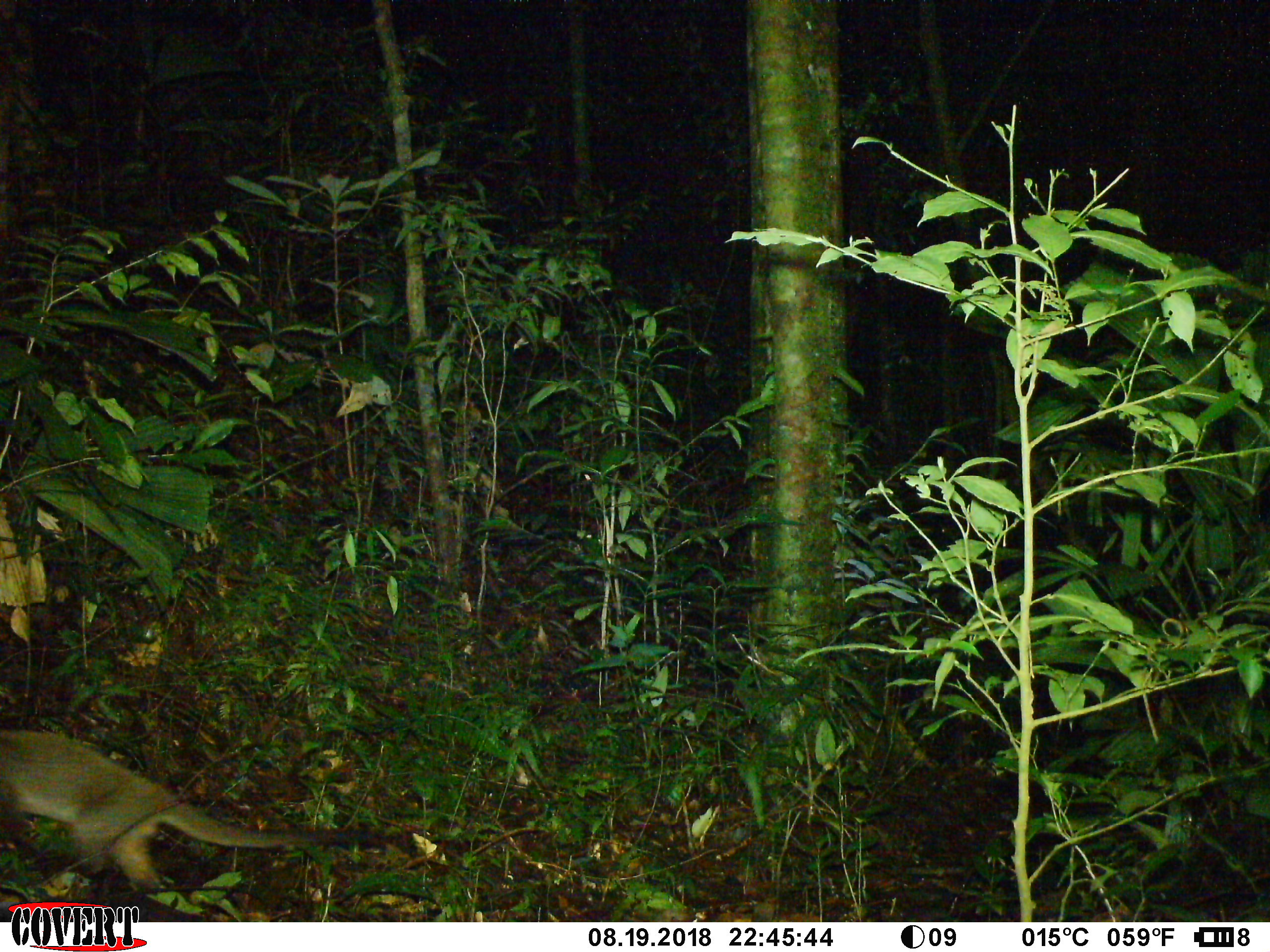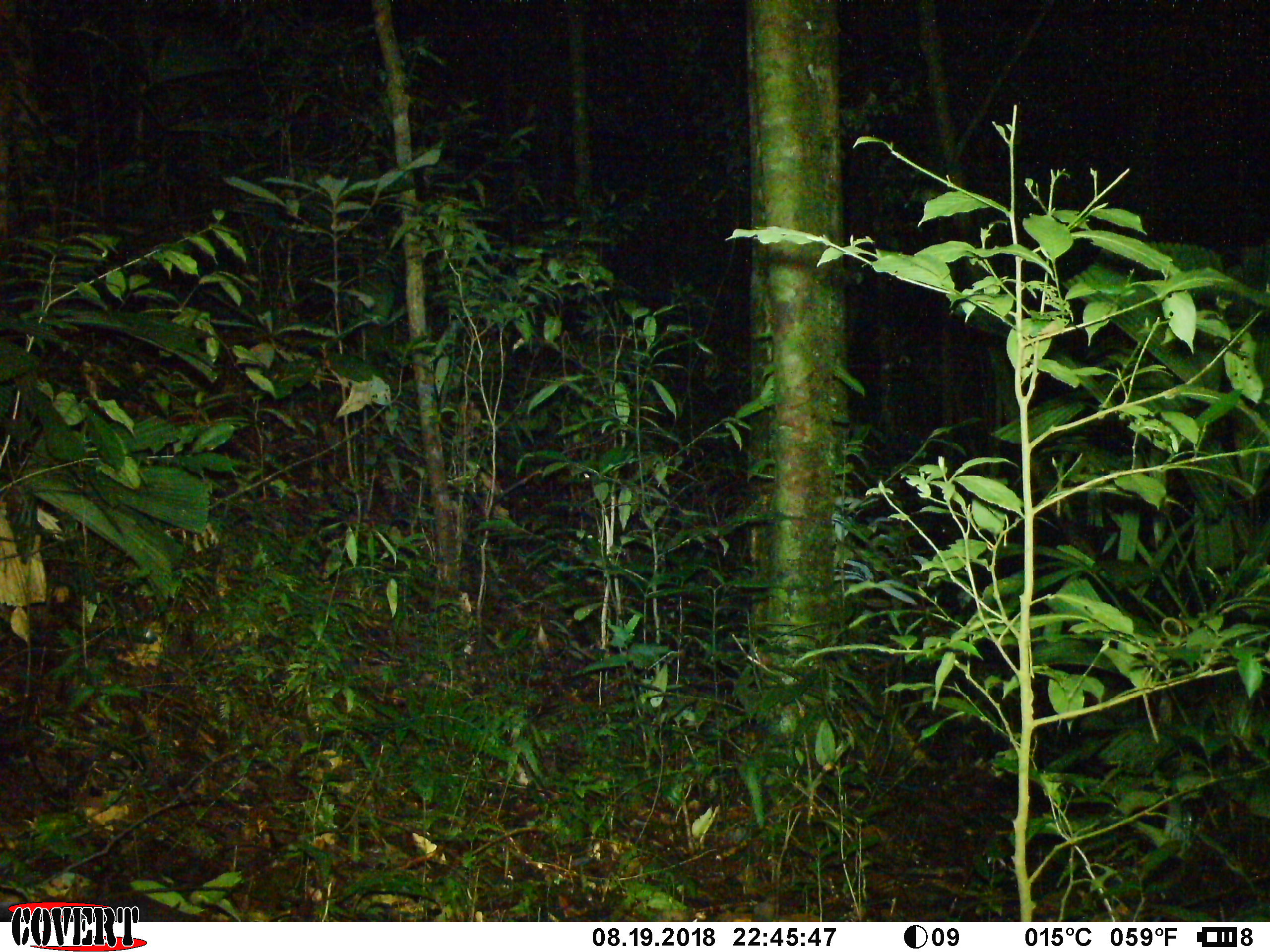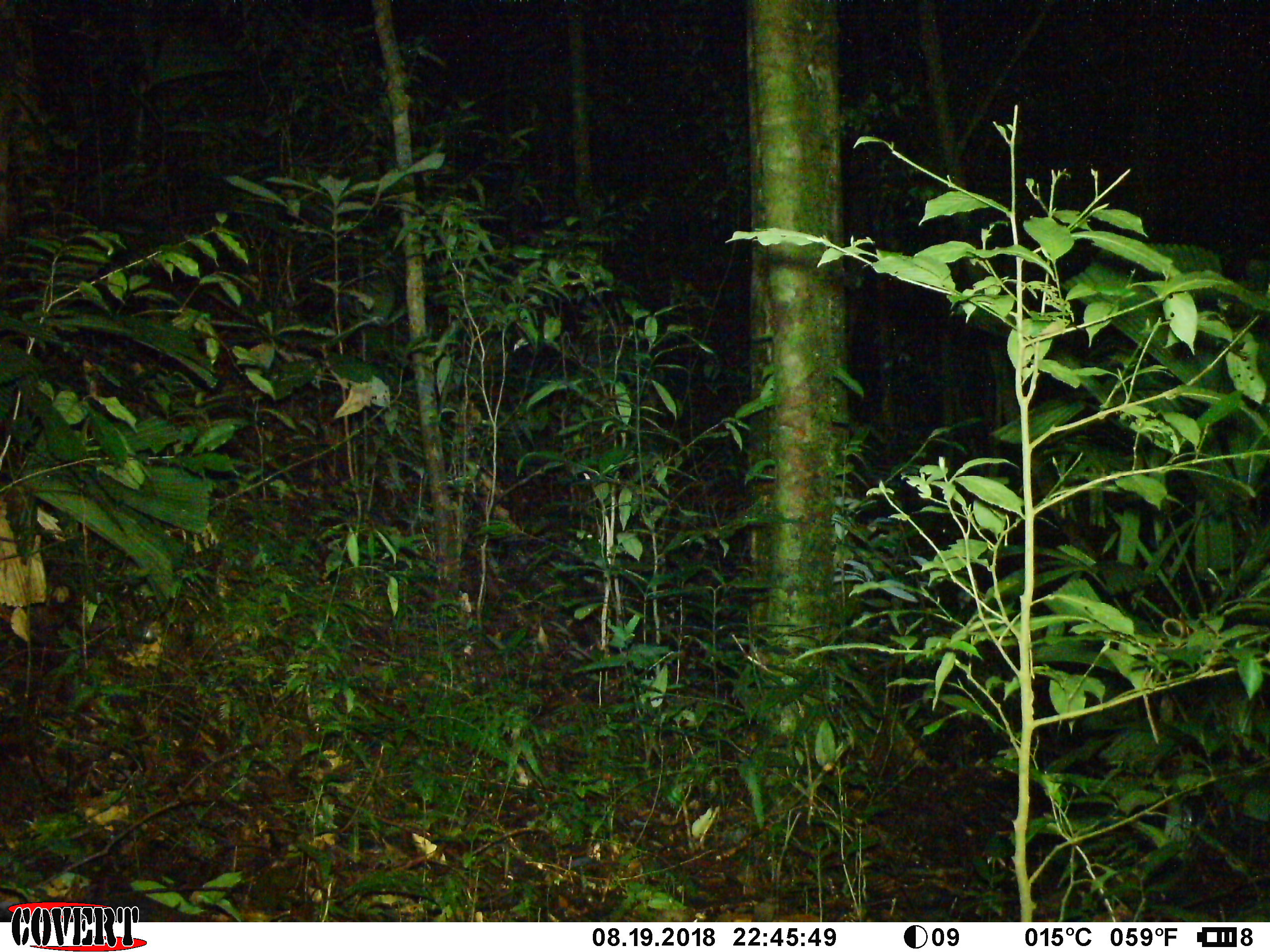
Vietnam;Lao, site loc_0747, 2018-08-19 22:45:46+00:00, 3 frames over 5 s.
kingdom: Animalia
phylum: Chordata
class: Mammalia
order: Carnivora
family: Viverridae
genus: Paguma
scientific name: Paguma larvata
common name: masked palm civet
Masked palm civet (Paguma larvata). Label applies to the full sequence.